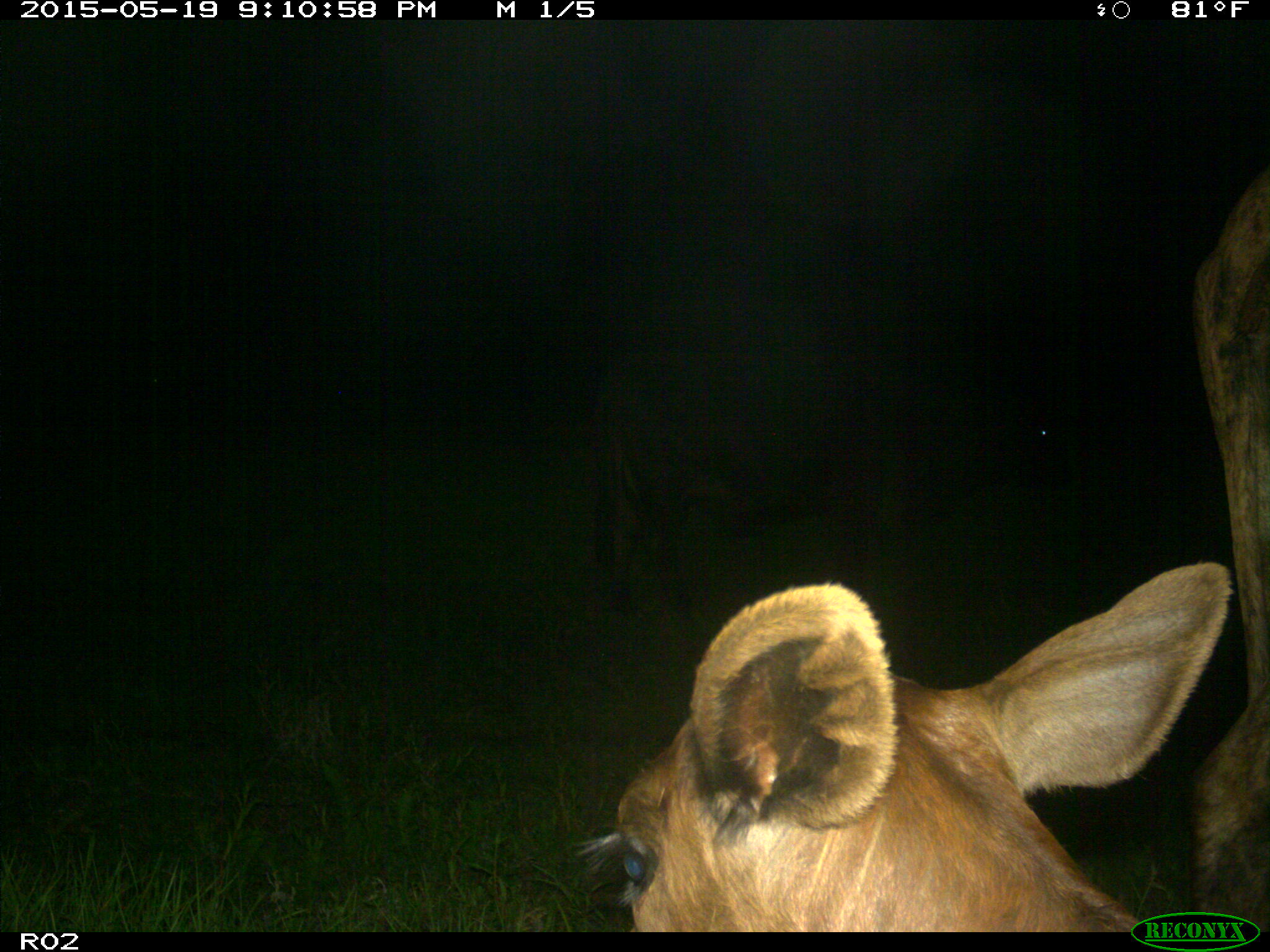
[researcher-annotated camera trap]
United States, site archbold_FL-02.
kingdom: Animalia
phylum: Chordata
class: Mammalia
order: Artiodactyla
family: Bovidae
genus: Bos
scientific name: Bos taurus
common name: domestic cow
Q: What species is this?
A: Bos taurus (domestic cow).